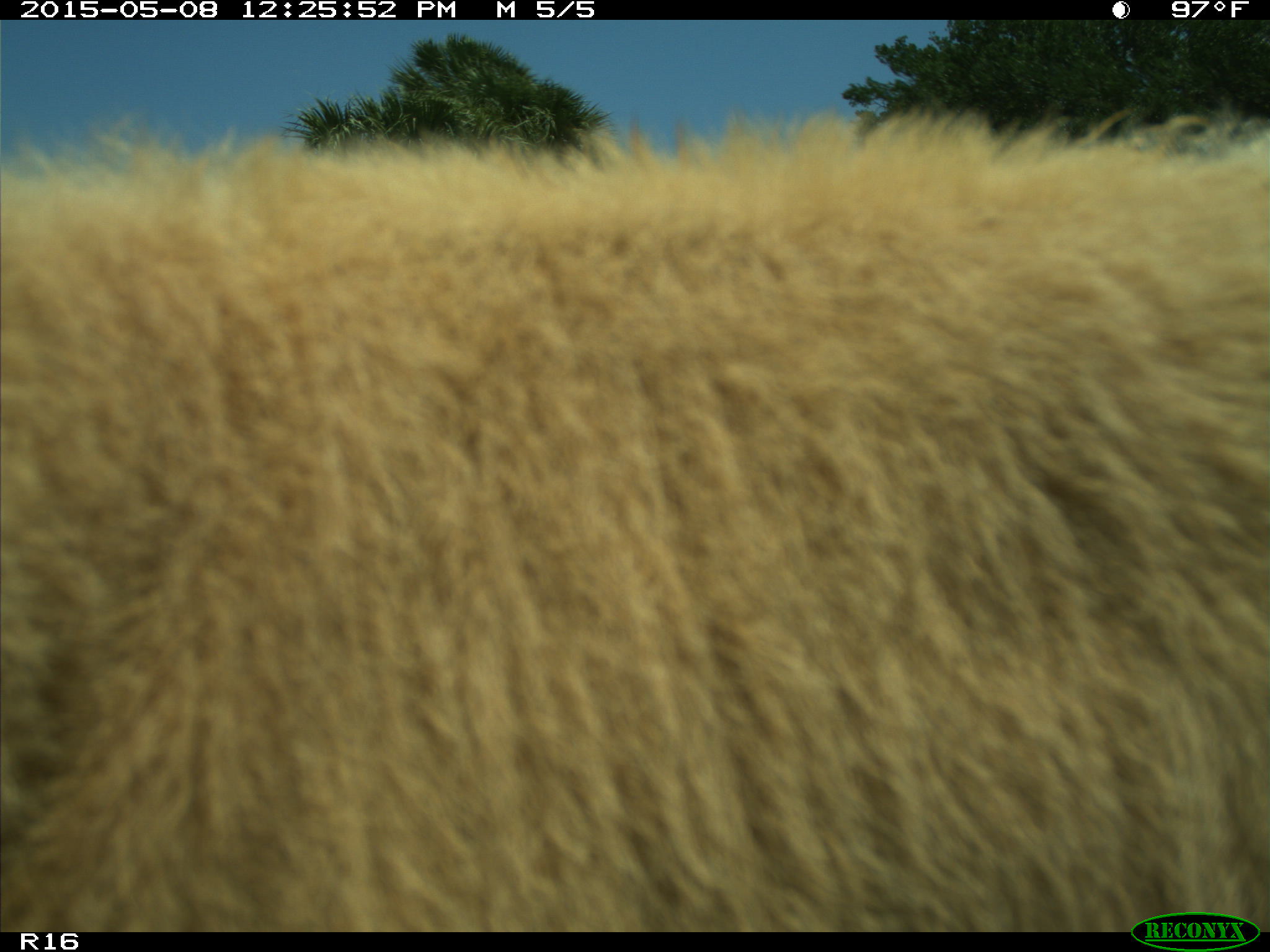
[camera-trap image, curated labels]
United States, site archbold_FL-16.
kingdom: Animalia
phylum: Chordata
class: Mammalia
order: Artiodactyla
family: Bovidae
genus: Bos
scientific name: Bos taurus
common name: domestic cow